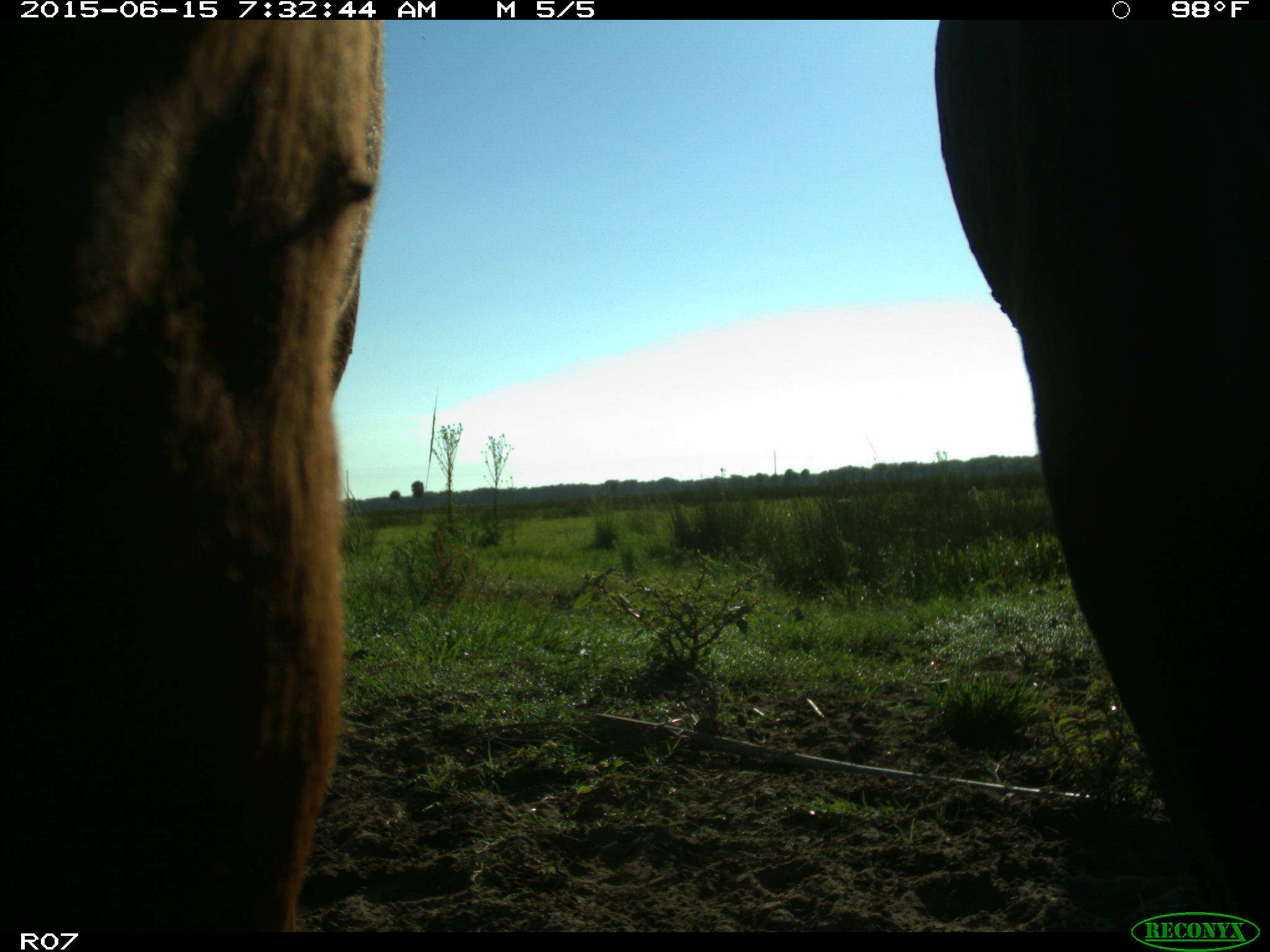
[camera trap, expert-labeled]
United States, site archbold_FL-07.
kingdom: Animalia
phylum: Chordata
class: Mammalia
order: Artiodactyla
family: Bovidae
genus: Bos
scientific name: Bos taurus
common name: domestic cow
Bos taurus (domestic cow).